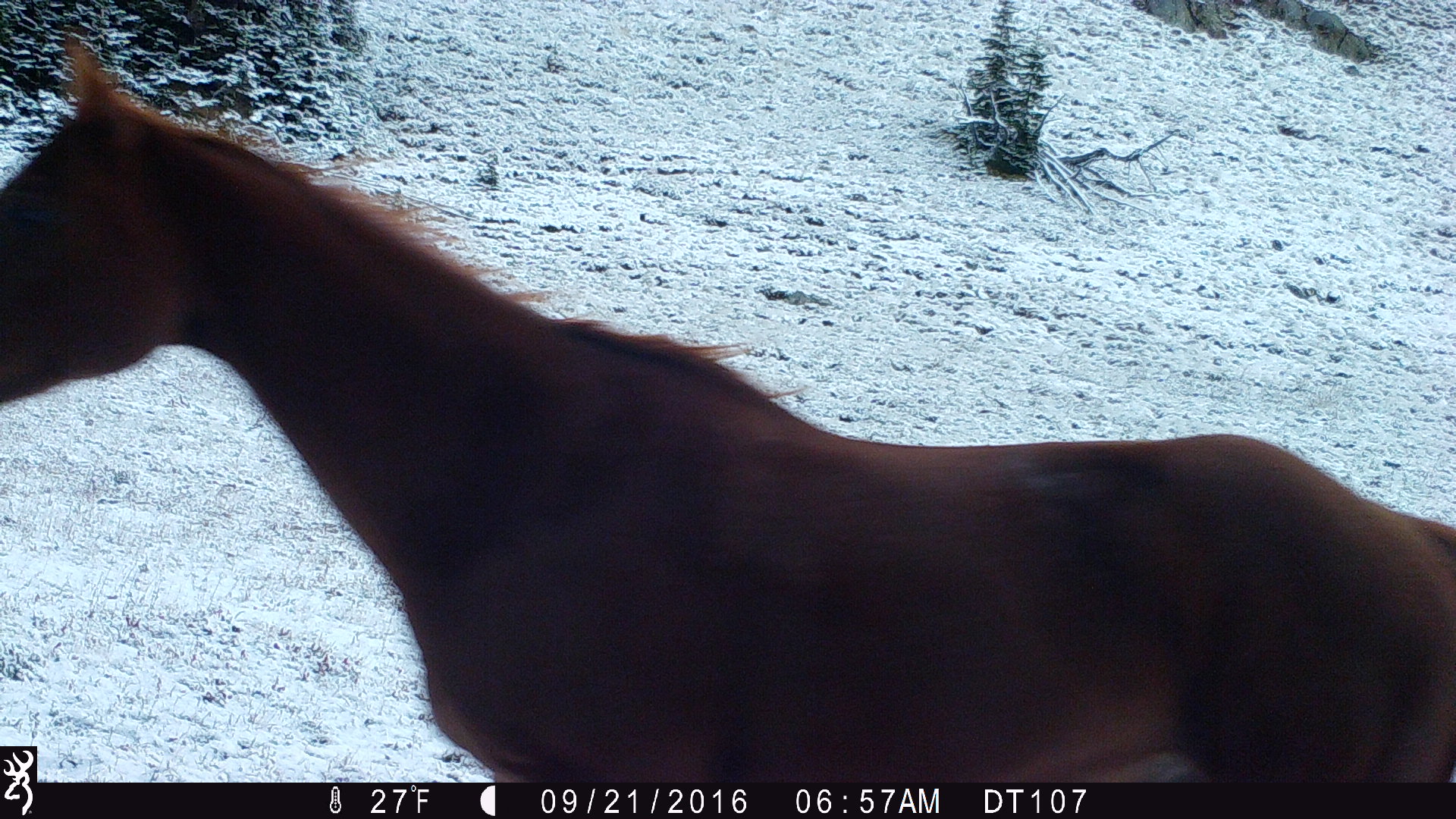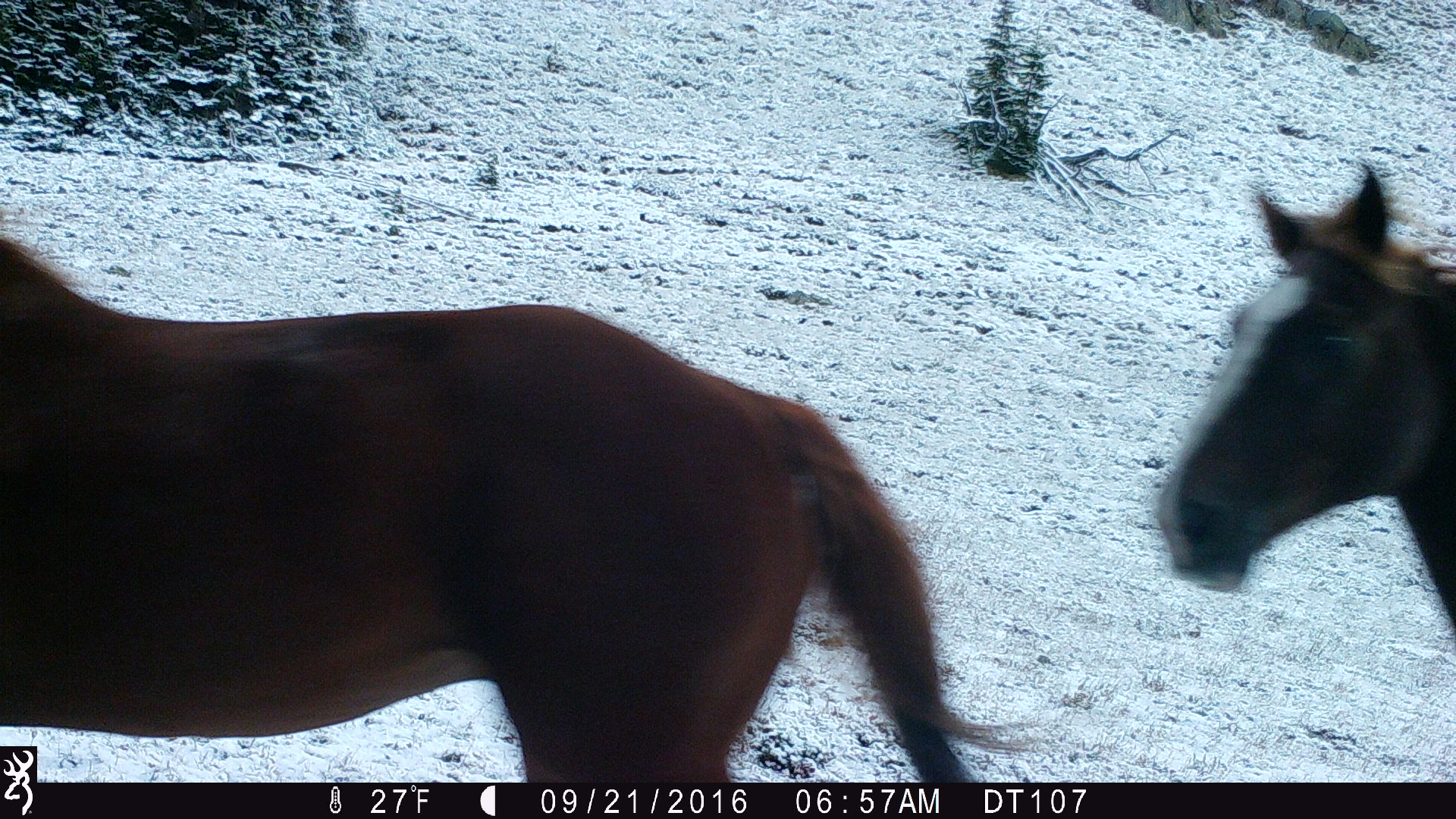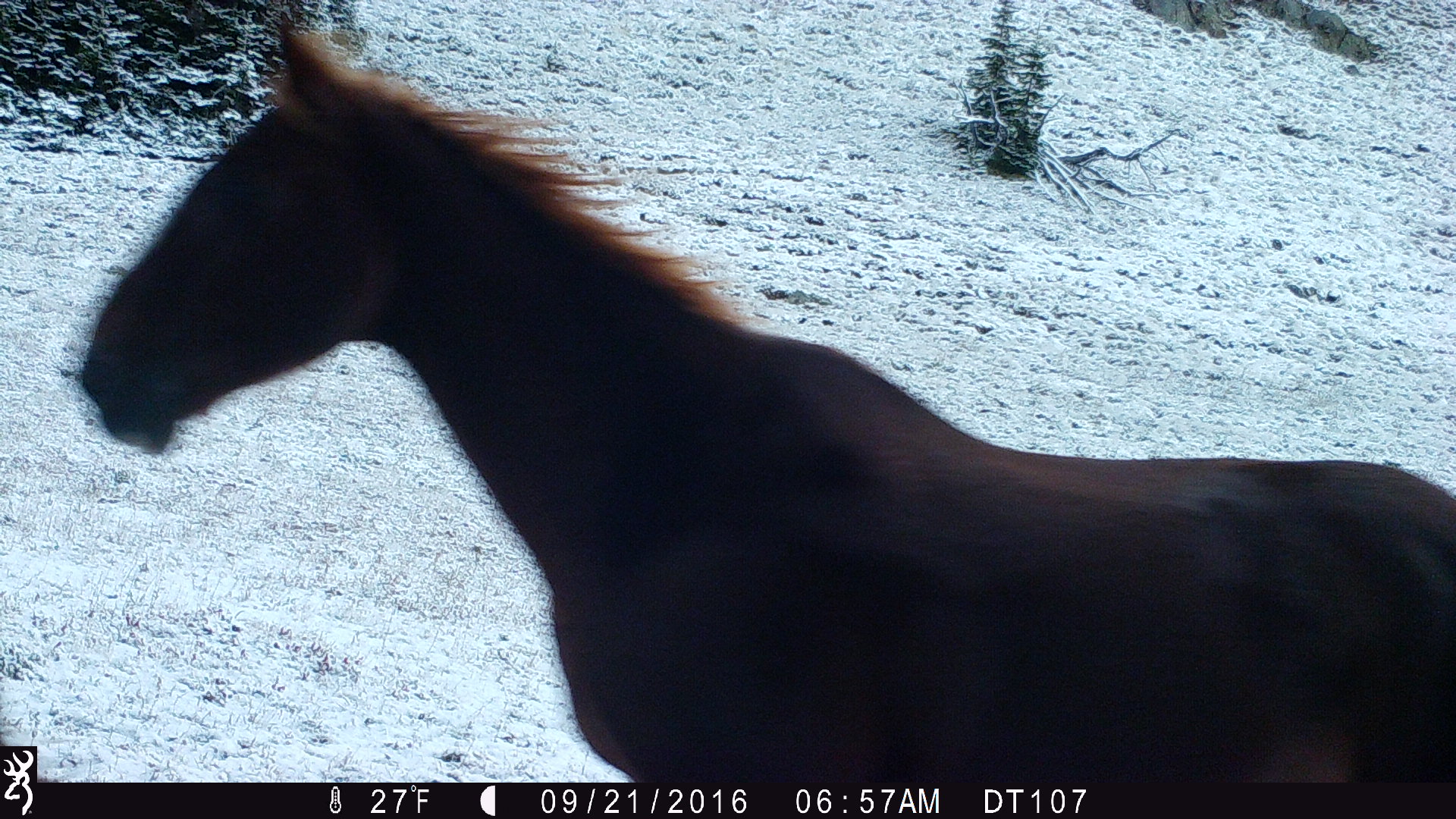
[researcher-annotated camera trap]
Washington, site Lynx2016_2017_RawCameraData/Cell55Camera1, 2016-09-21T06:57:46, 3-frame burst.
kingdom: Animalia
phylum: Chordata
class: Mammalia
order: Perissodactyla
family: Equidae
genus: Equus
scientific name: Equus caballus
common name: domestic horse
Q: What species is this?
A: Domestic horse (Equus caballus).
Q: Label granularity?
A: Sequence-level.